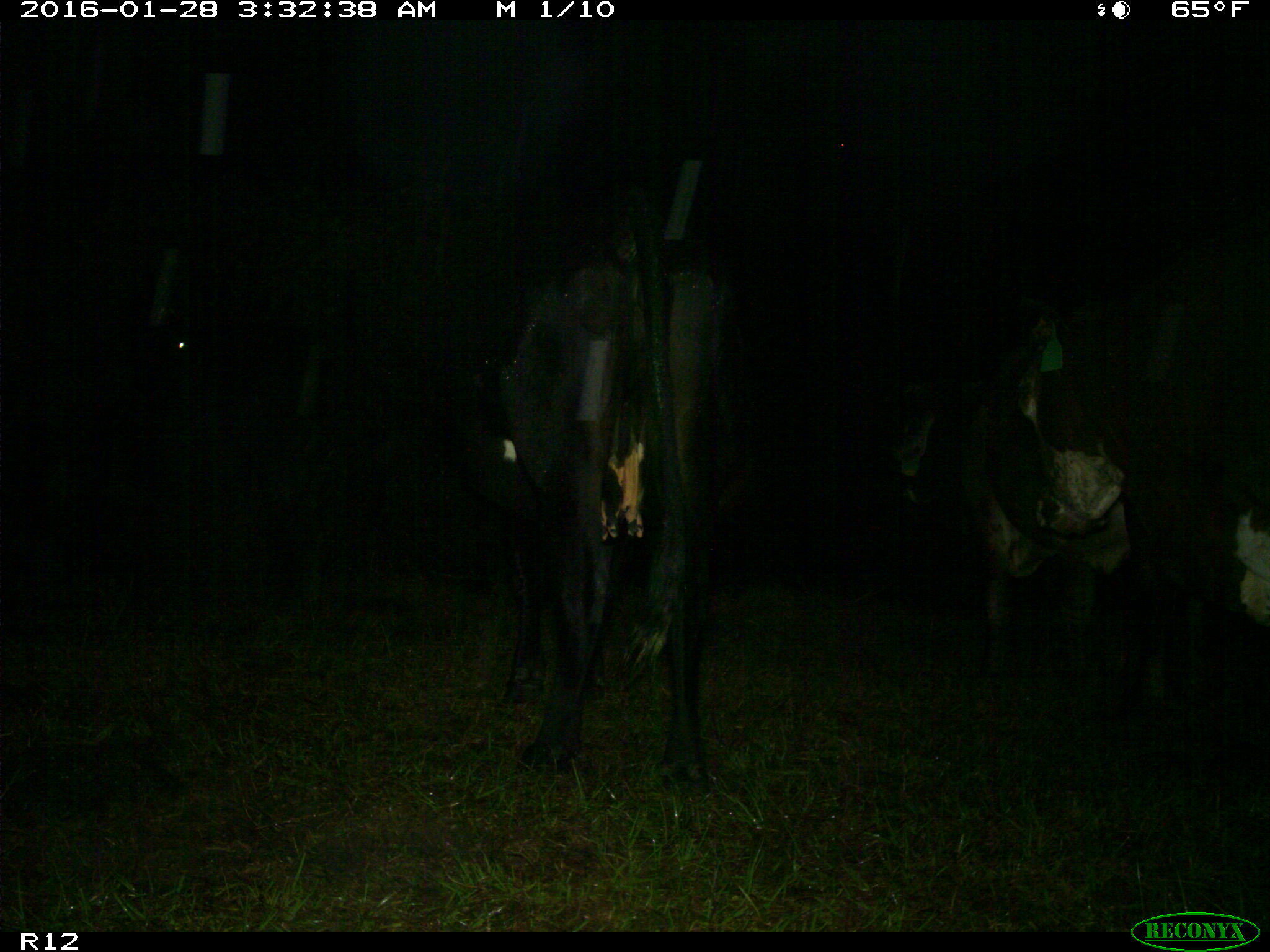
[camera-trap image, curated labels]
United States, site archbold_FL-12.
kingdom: Animalia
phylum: Chordata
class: Mammalia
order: Artiodactyla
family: Bovidae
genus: Bos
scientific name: Bos taurus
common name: domestic cow